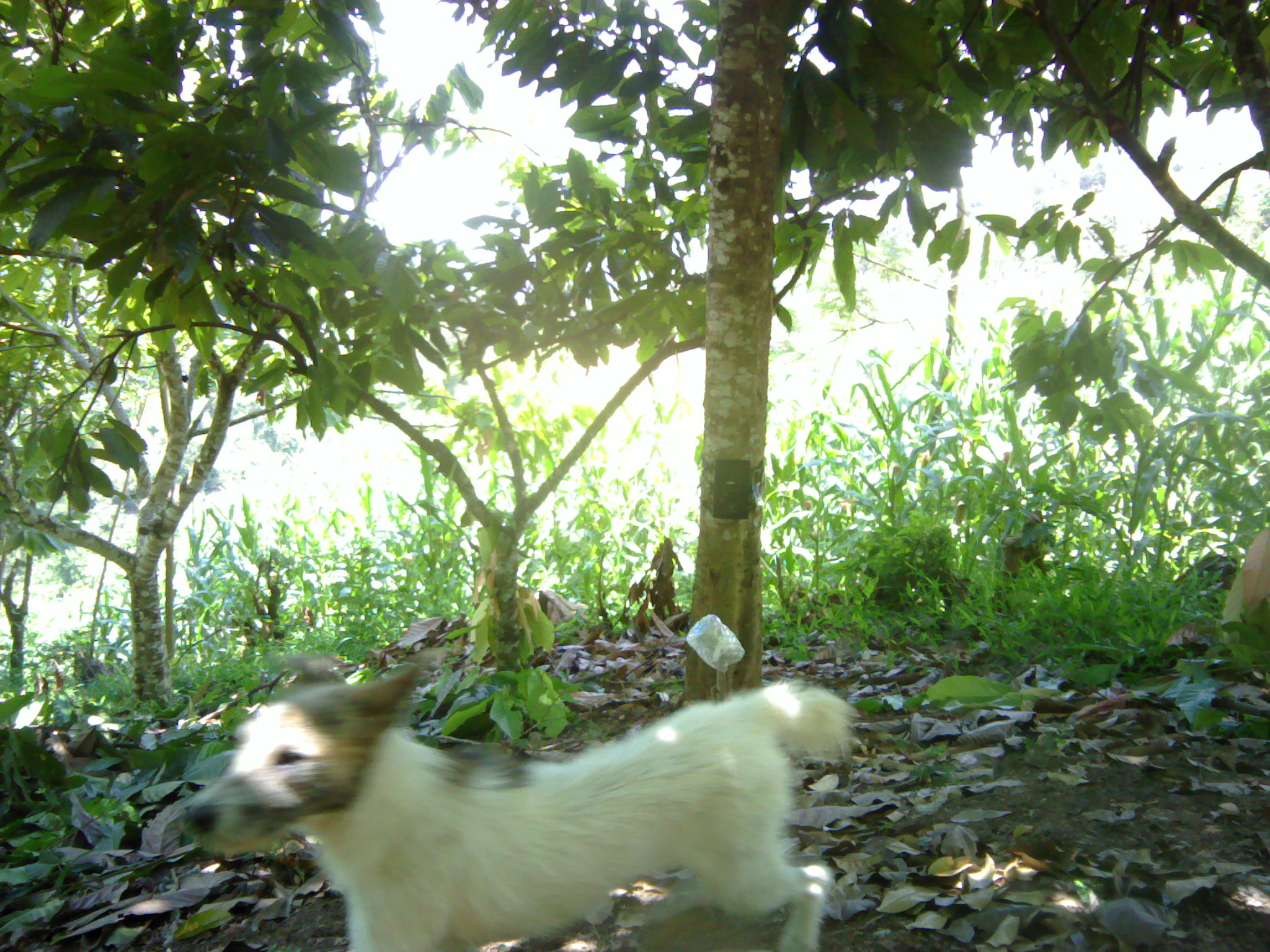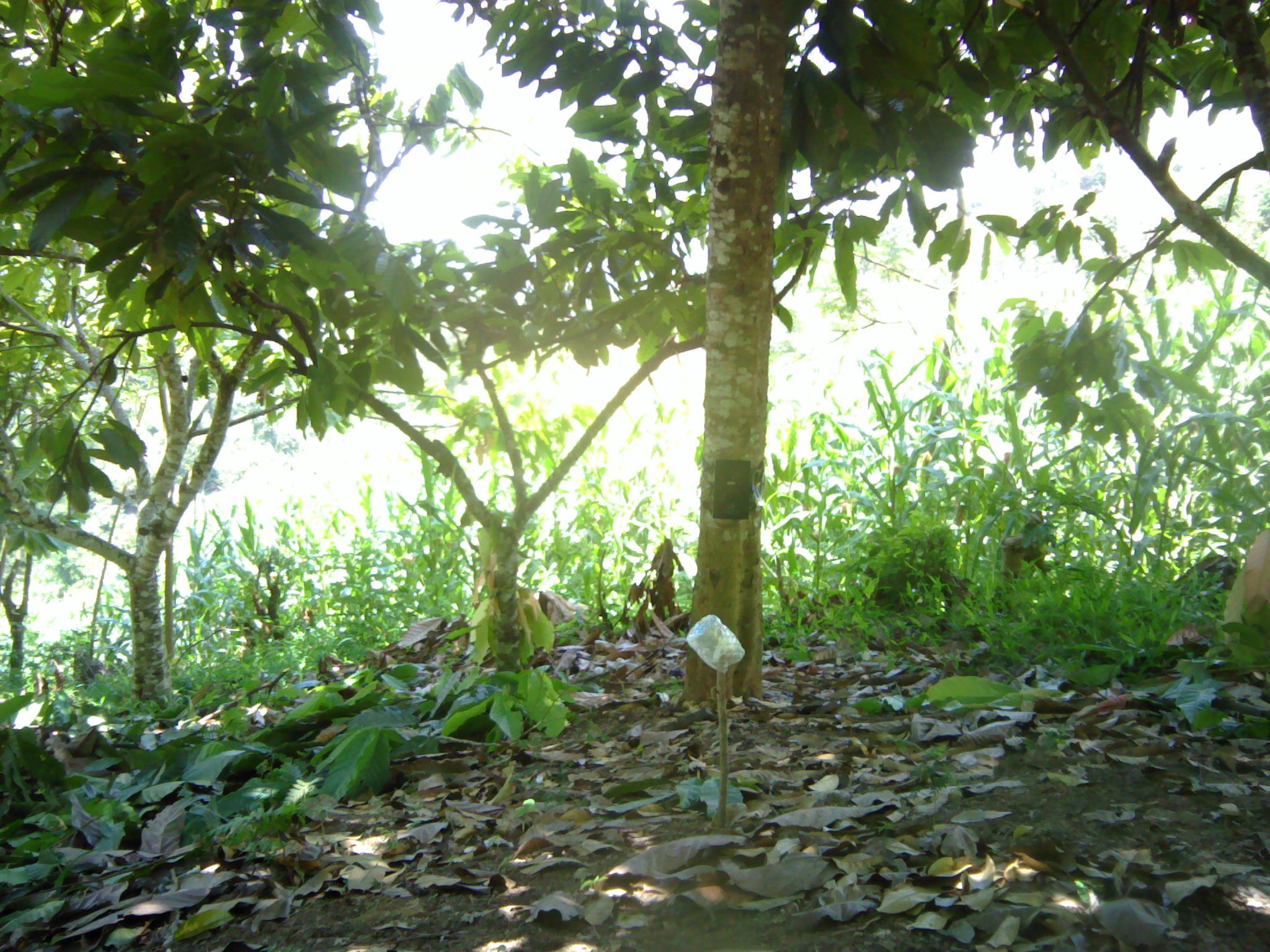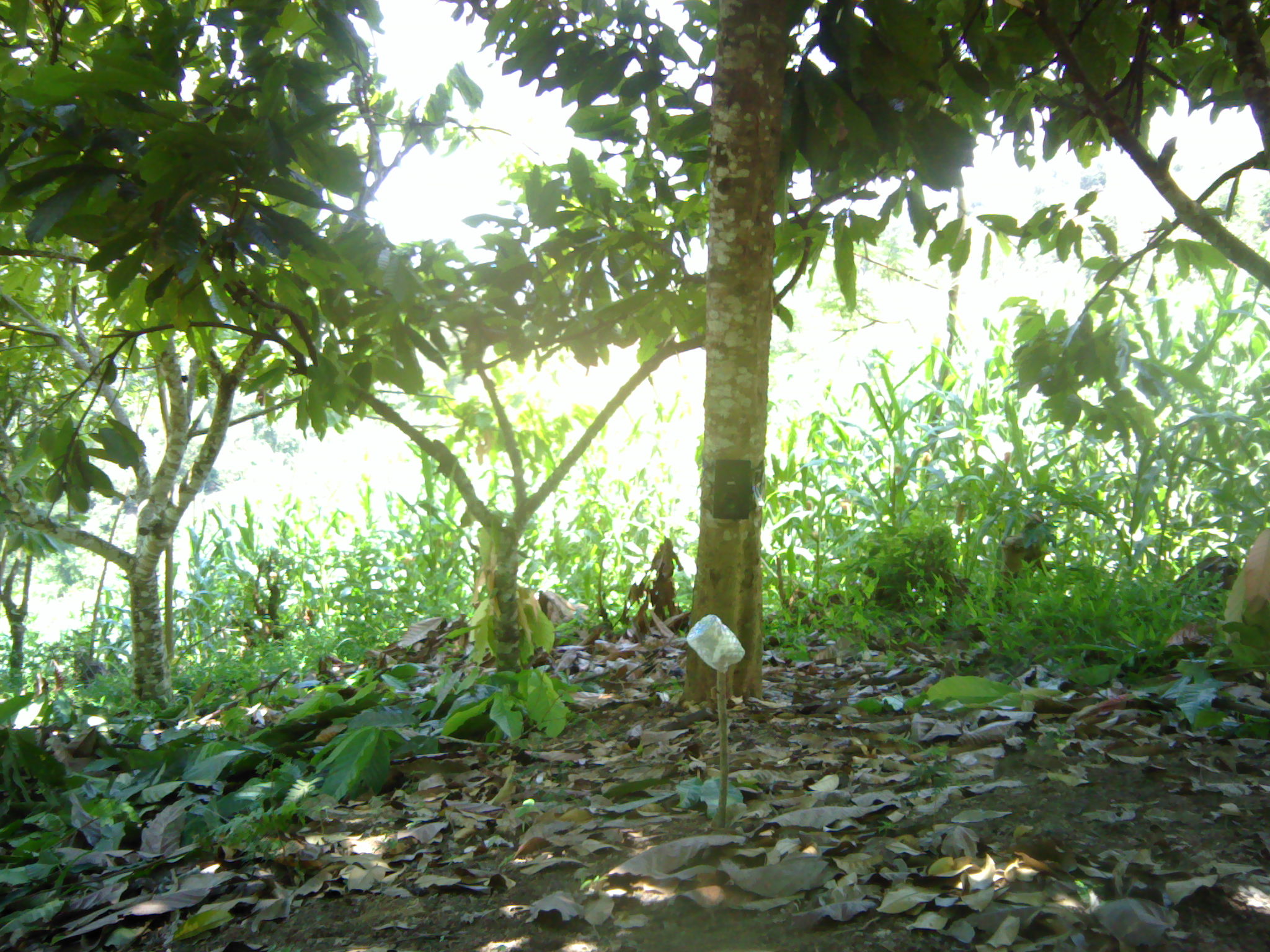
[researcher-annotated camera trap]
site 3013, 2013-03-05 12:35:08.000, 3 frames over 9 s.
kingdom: Animalia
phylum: Chordata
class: Mammalia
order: Carnivora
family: Canidae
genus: Canis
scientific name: Canis familiaris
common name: domestic dog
Canis familiaris (domestic dog), count 1.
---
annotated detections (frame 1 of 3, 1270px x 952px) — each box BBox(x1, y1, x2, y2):
canis familiaris: BBox(182, 647, 857, 952)